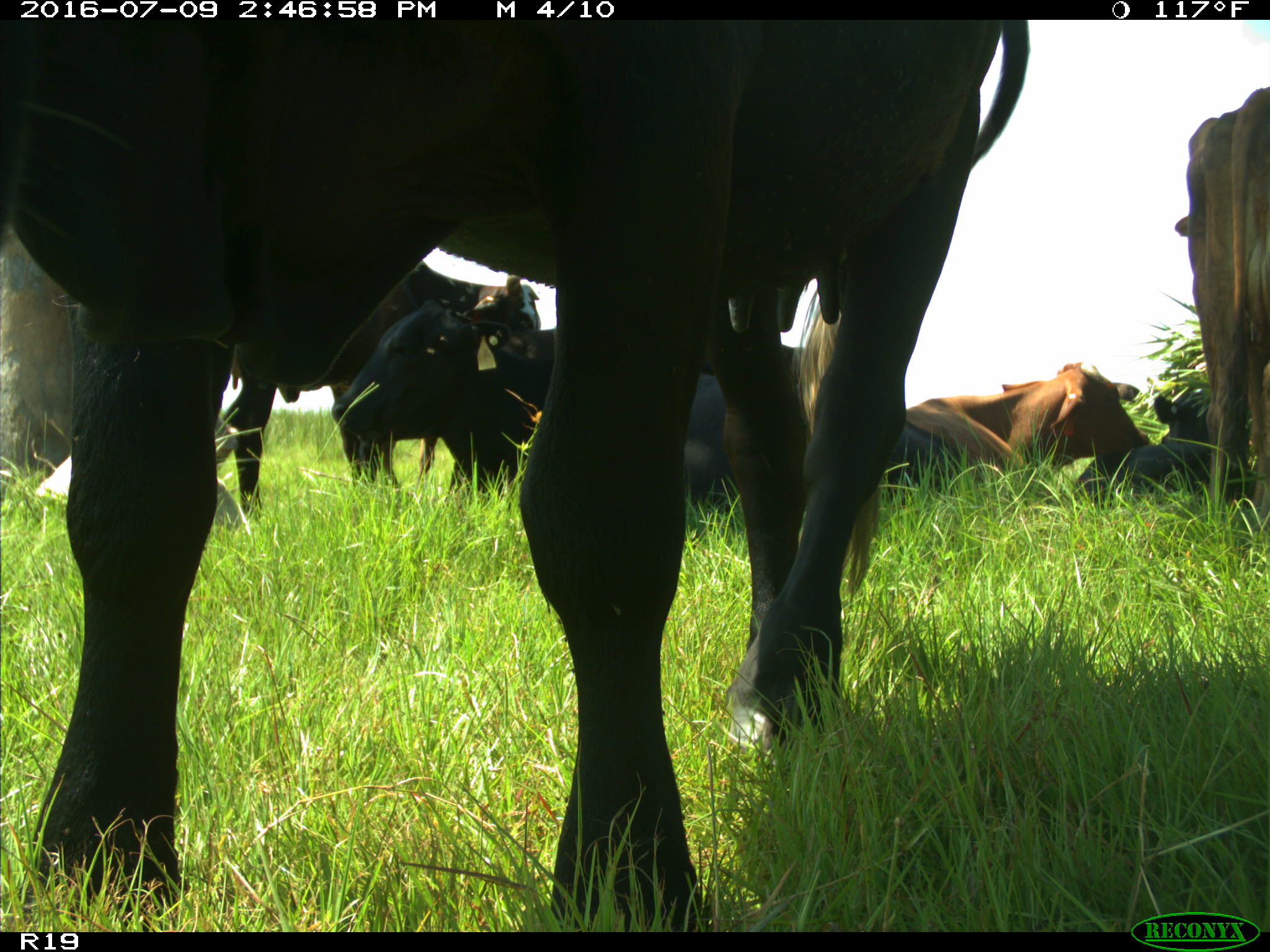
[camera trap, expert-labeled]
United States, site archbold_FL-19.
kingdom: Animalia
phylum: Chordata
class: Mammalia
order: Artiodactyla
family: Bovidae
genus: Bos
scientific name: Bos taurus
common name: domestic cow